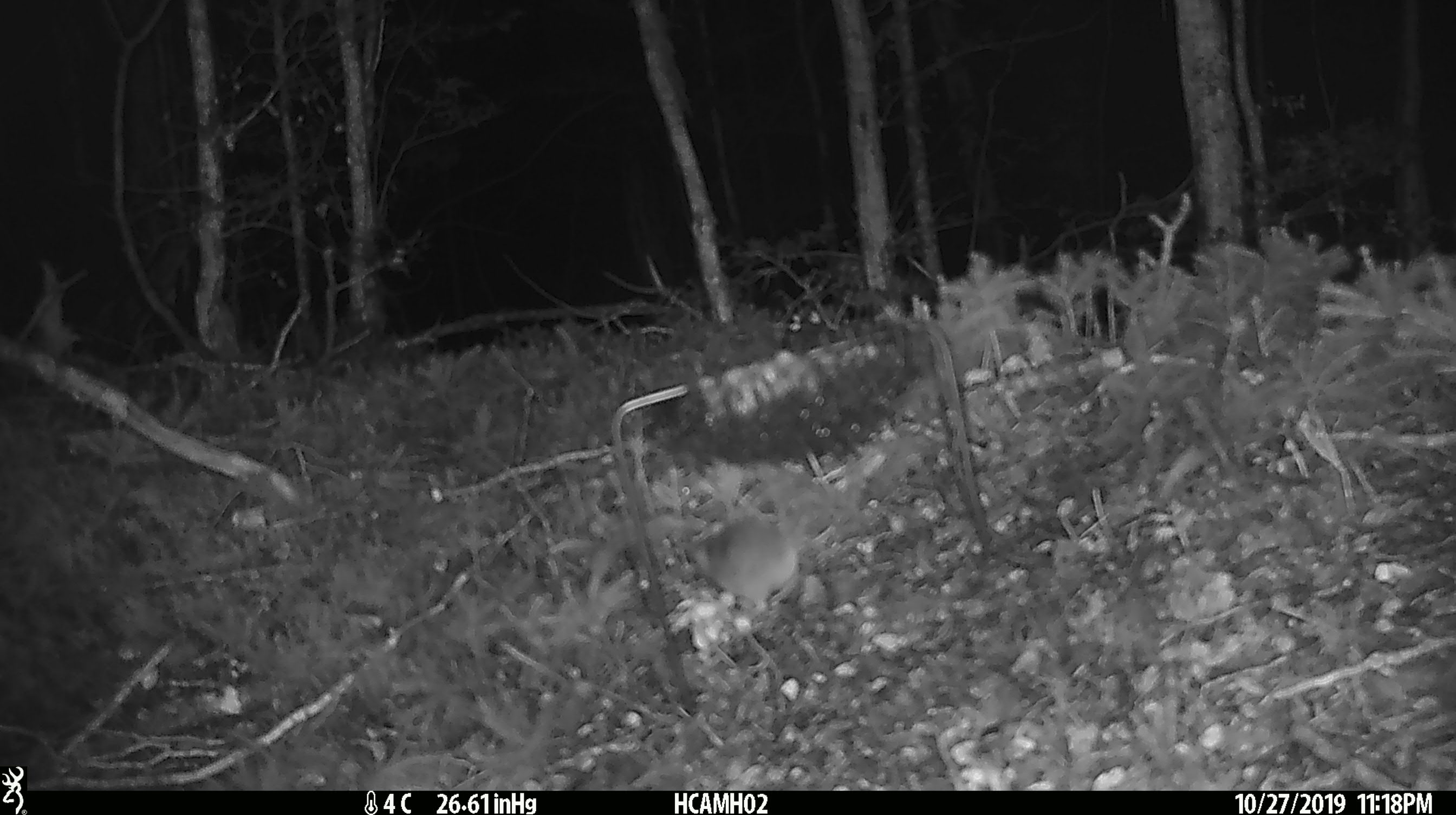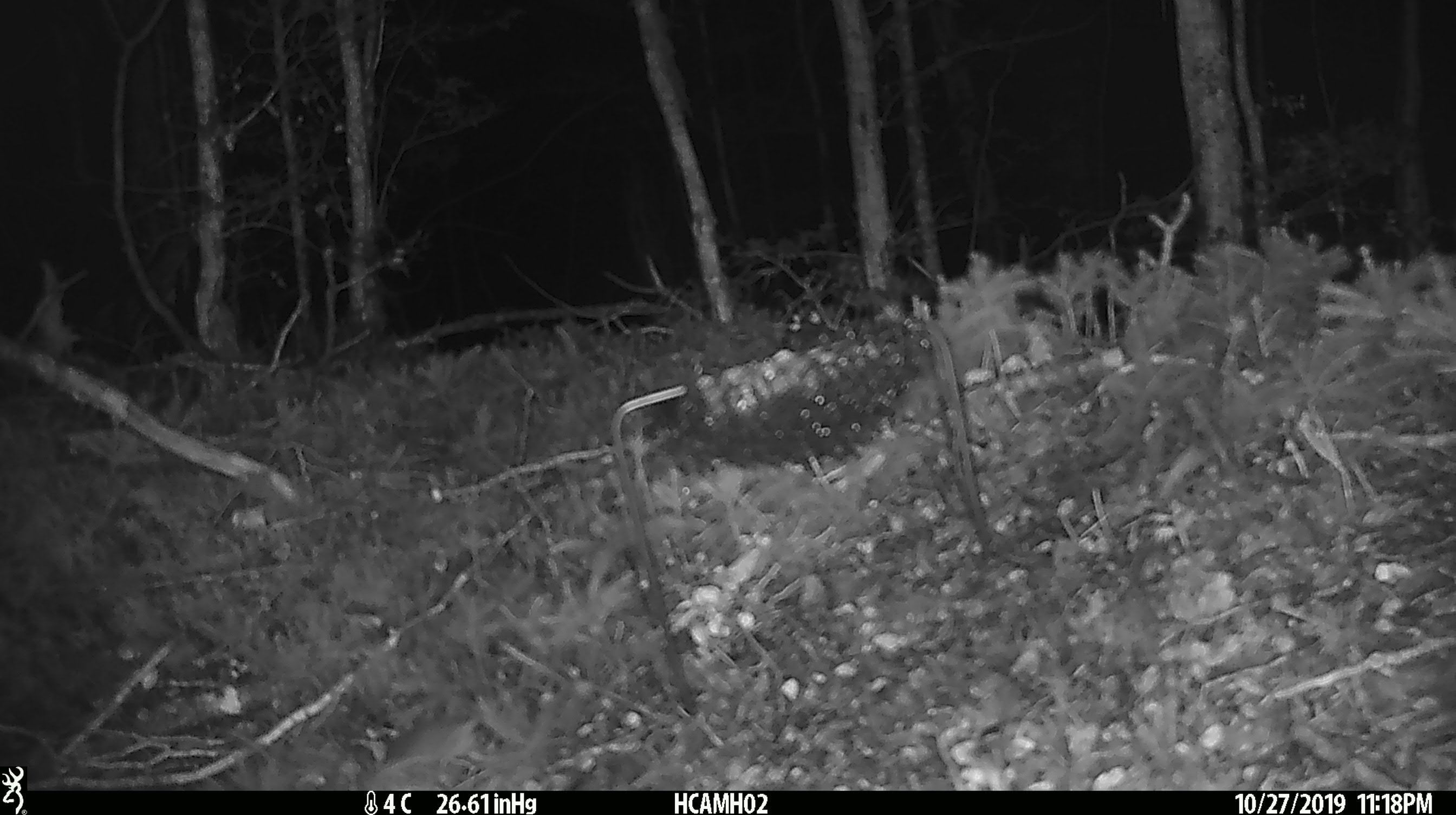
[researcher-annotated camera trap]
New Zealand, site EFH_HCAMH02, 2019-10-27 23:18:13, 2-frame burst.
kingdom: Animalia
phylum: Chordata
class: Mammalia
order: Rodentia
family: Muridae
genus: Mus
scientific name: Mus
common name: mouse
Mouse (Mus).